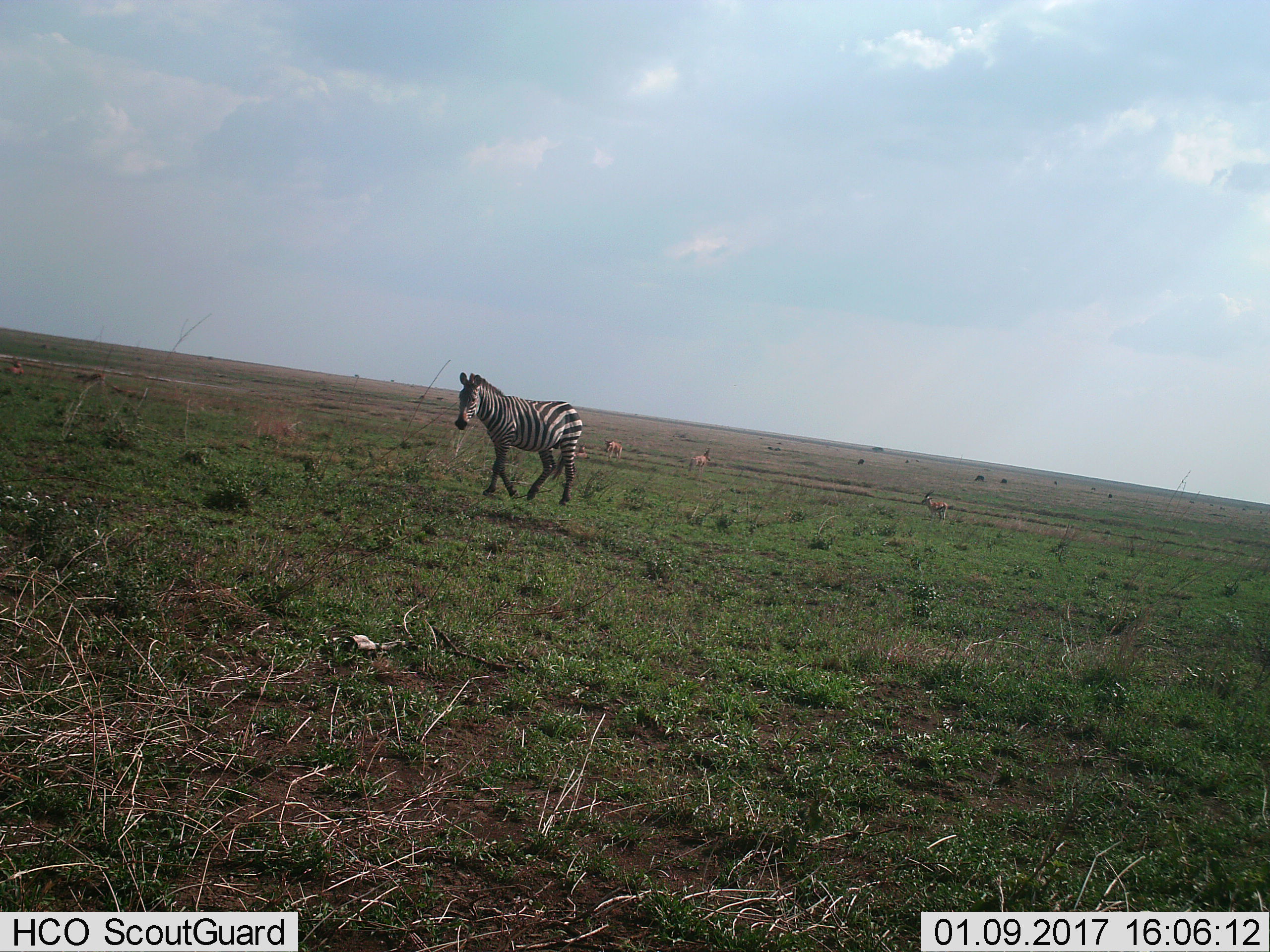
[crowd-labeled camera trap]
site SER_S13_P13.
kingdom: Animalia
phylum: Chordata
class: Mammalia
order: Perissodactyla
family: Equidae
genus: Equus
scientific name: Equus quagga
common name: plains zebra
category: zebraplains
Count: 1.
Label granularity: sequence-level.